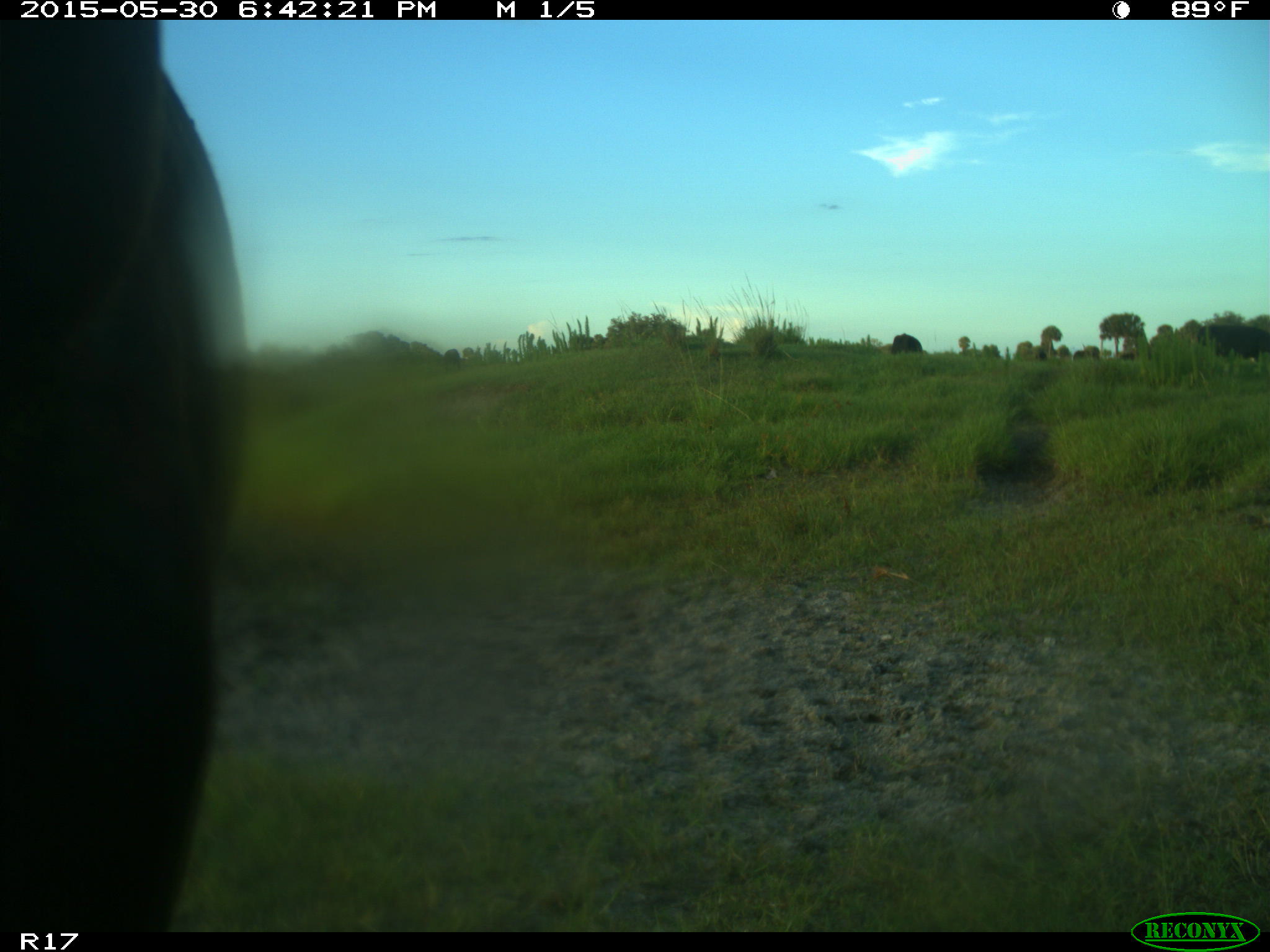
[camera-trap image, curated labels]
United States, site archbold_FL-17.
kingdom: Animalia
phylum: Chordata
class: Mammalia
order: Artiodactyla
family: Bovidae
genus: Bos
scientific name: Bos taurus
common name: domestic cow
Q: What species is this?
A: Bos taurus (domestic cow).